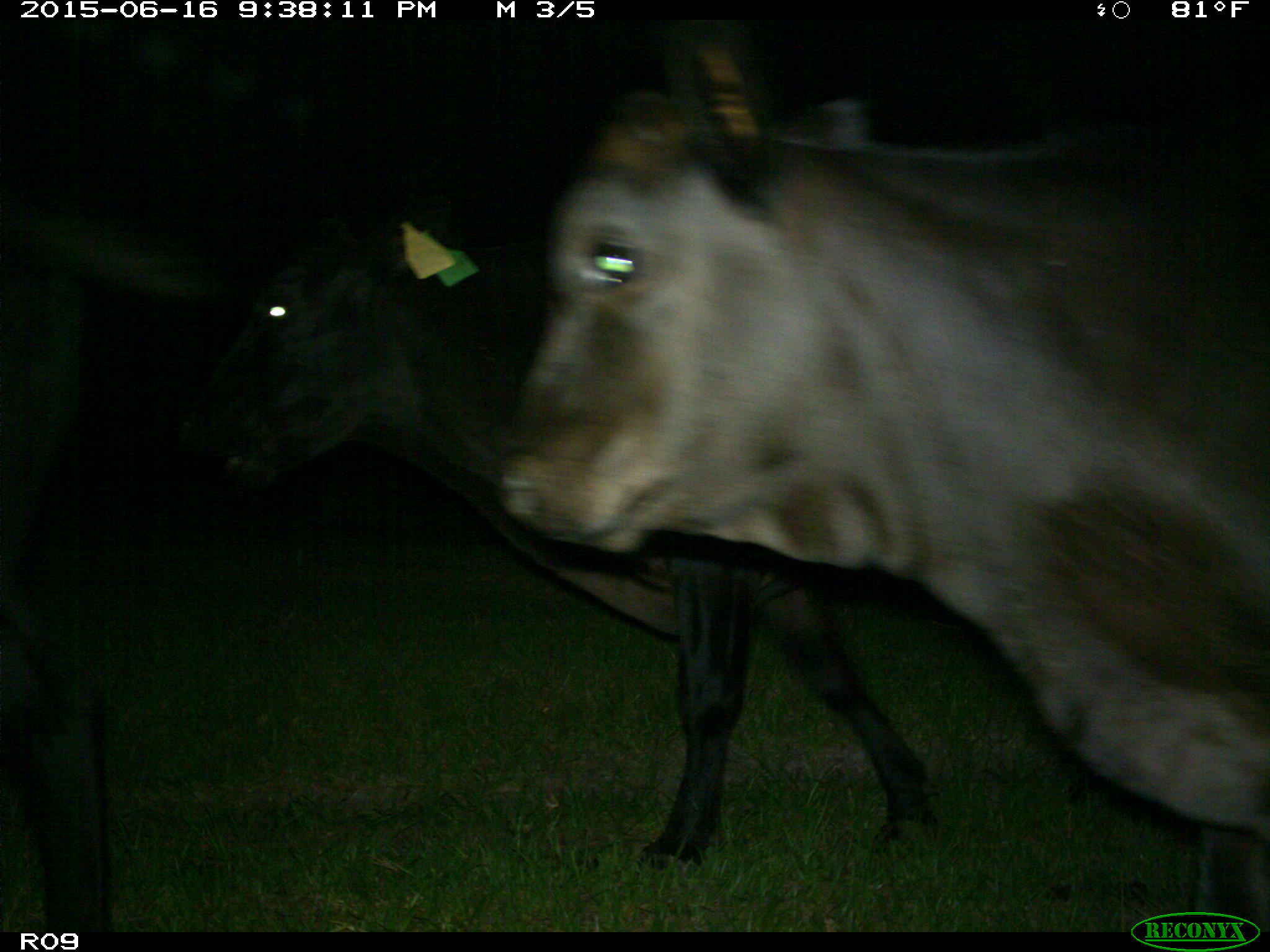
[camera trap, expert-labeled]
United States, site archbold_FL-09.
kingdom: Animalia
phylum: Chordata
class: Mammalia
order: Artiodactyla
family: Bovidae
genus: Bos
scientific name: Bos taurus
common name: domestic cow